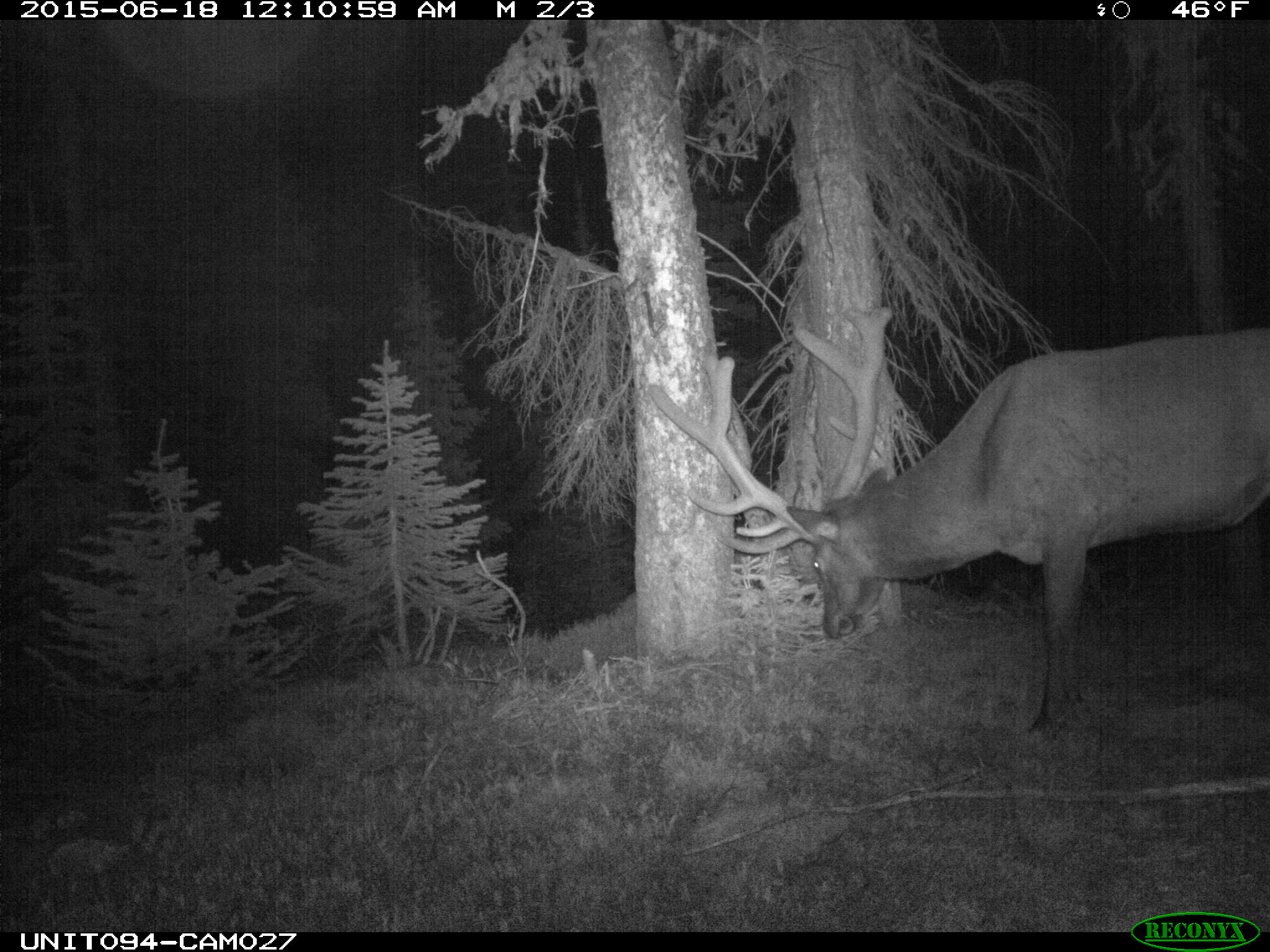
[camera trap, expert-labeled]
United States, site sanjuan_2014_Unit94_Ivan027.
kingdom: Animalia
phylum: Chordata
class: Mammalia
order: Artiodactyla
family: Cervidae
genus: Cervus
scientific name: Cervus elaphus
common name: red deer